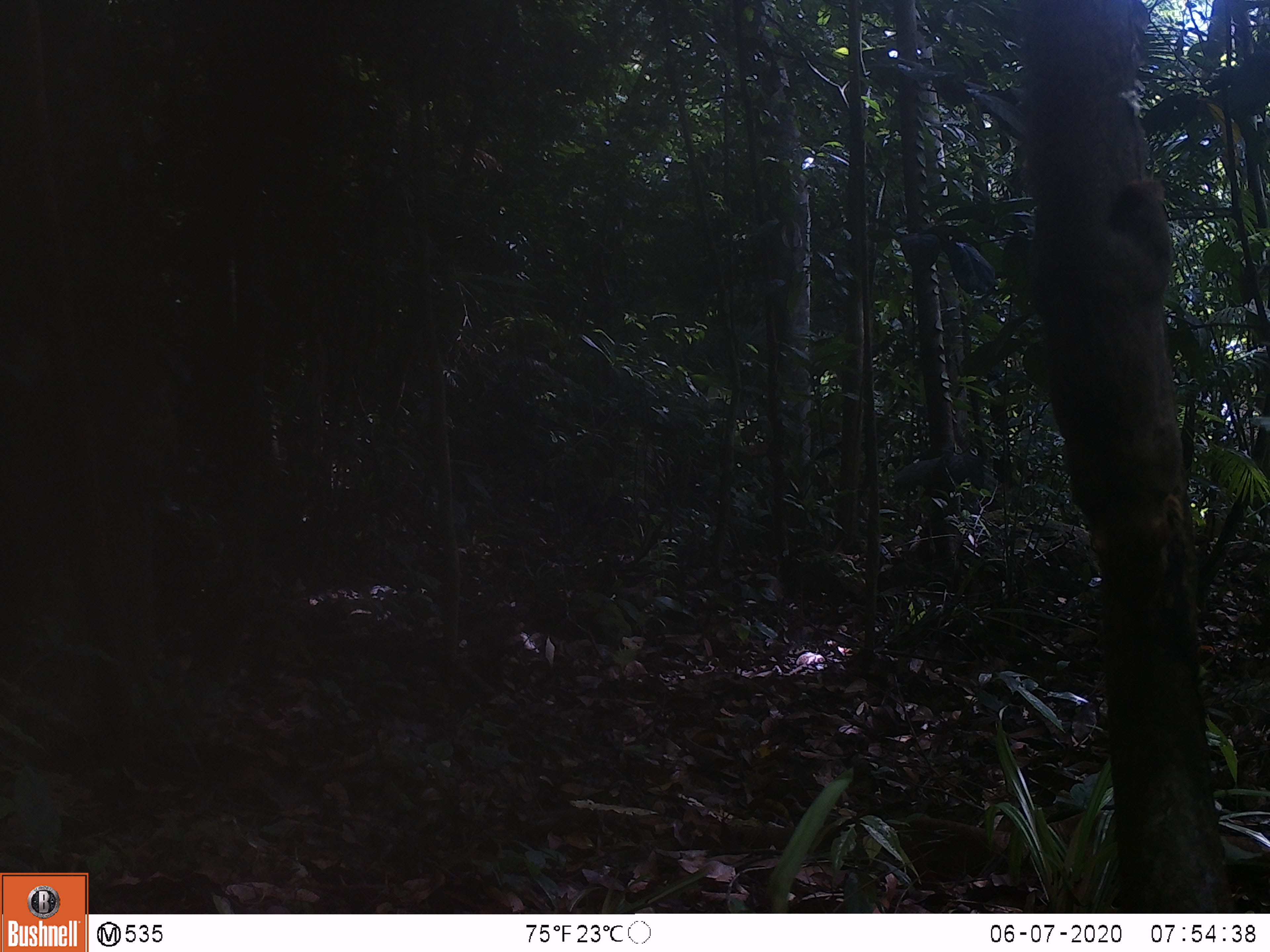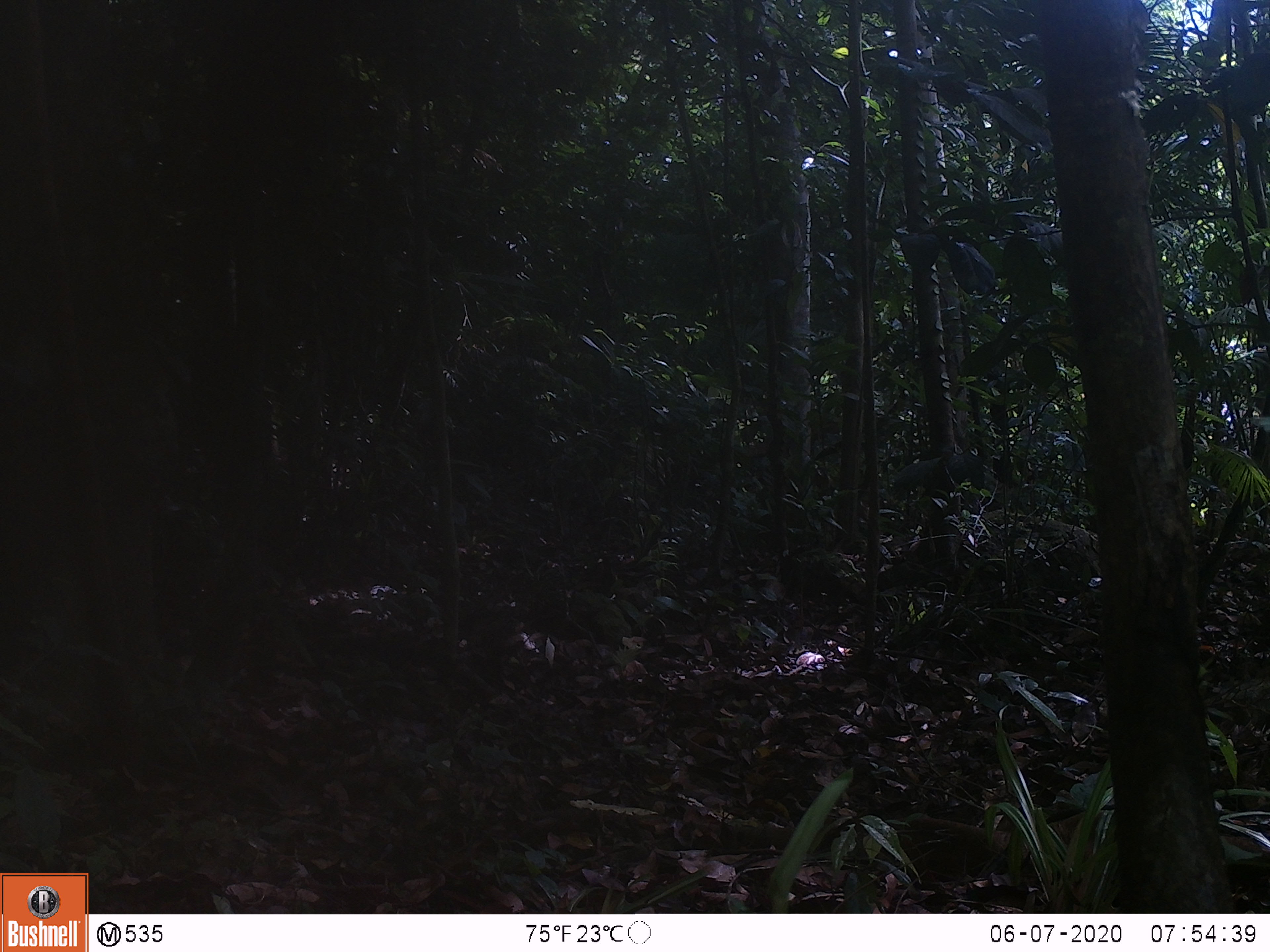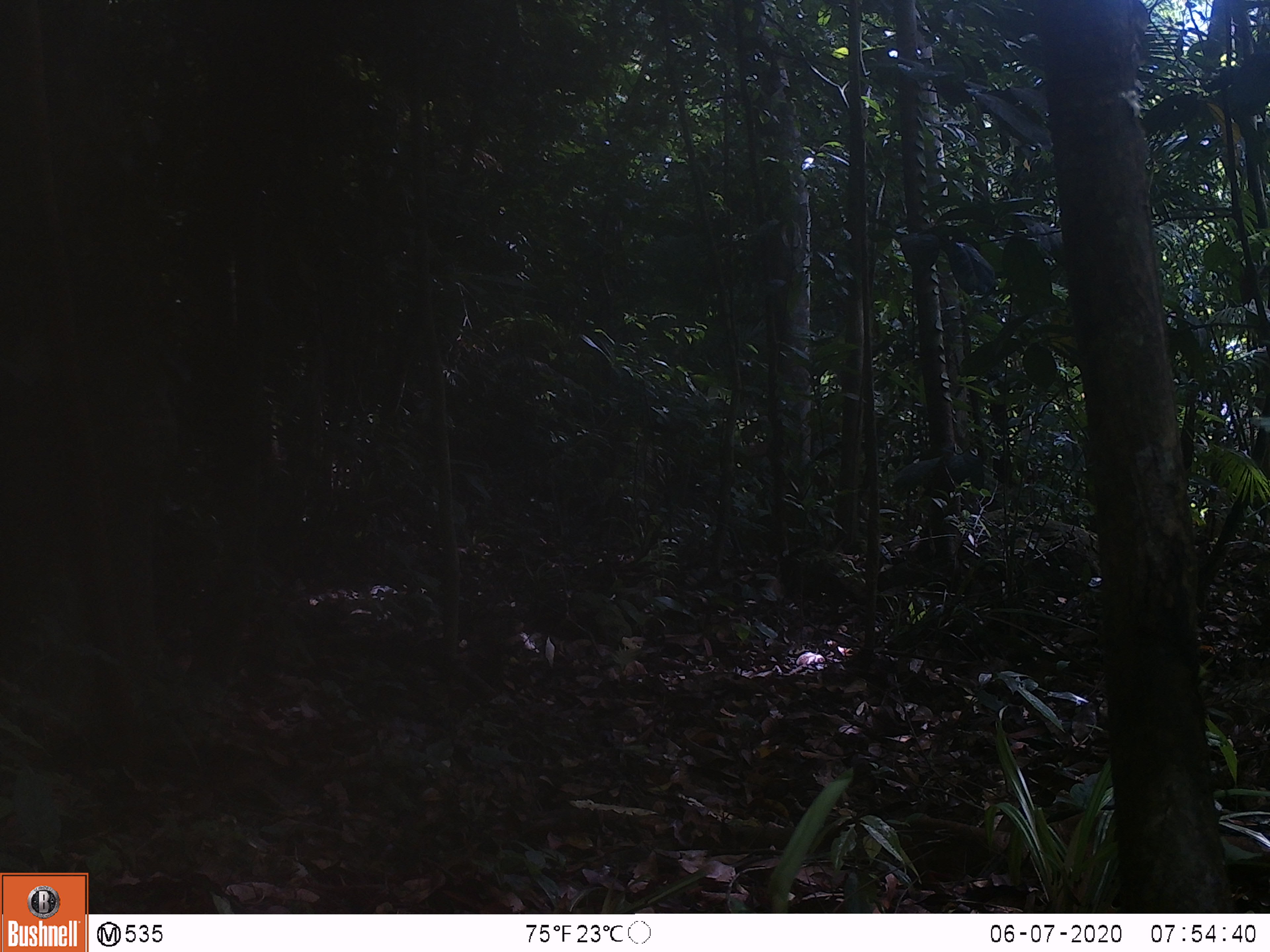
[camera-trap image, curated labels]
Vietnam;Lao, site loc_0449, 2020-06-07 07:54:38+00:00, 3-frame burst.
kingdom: Animalia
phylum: Chordata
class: Mammalia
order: Rodentia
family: Sciuridae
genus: Callosciurus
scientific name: Callosciurus erythraeus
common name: pallas's squirrel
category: pallass squirrel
Pallass squirrel (pallas's squirrel) (Callosciurus erythraeus). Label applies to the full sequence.